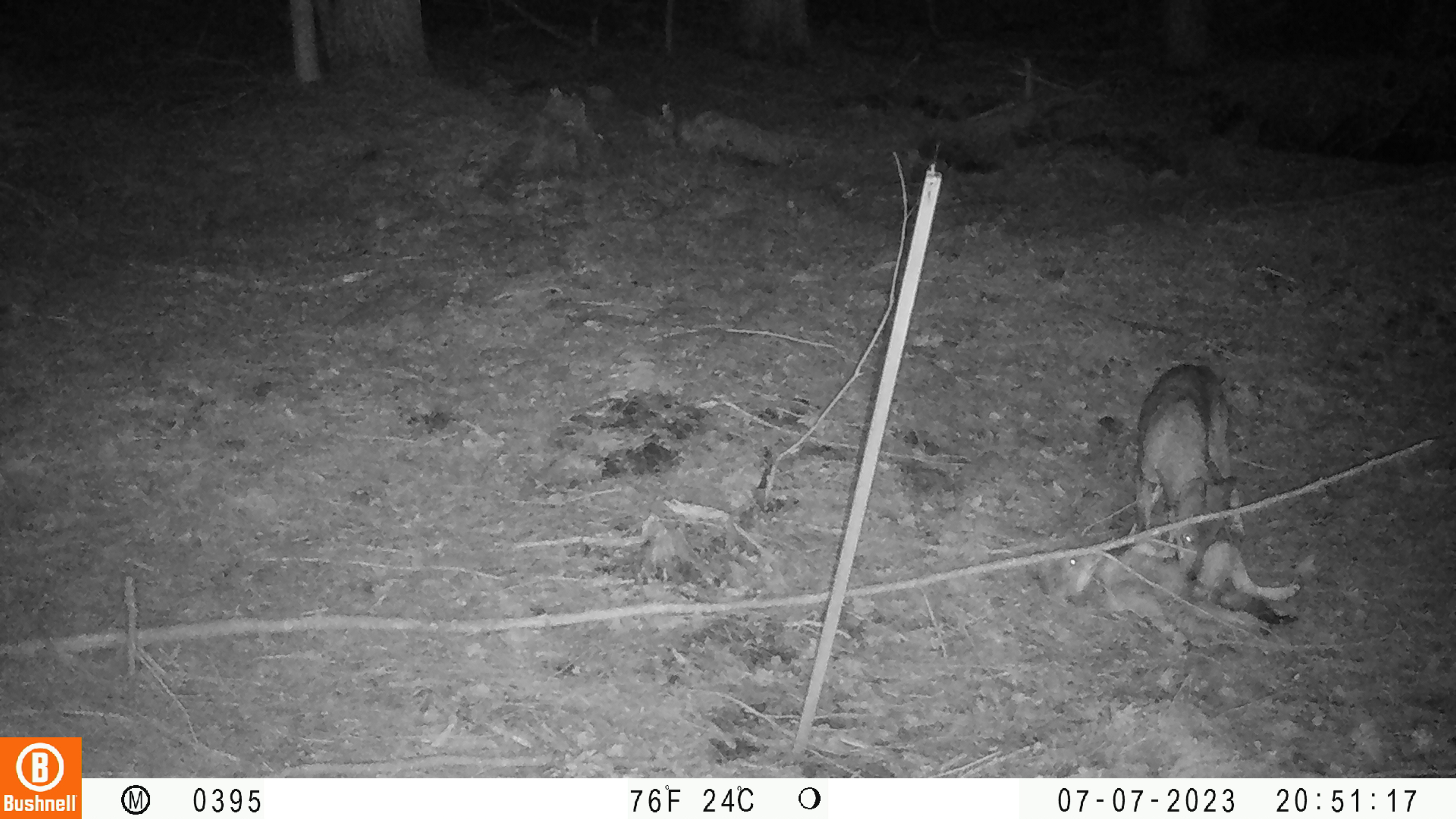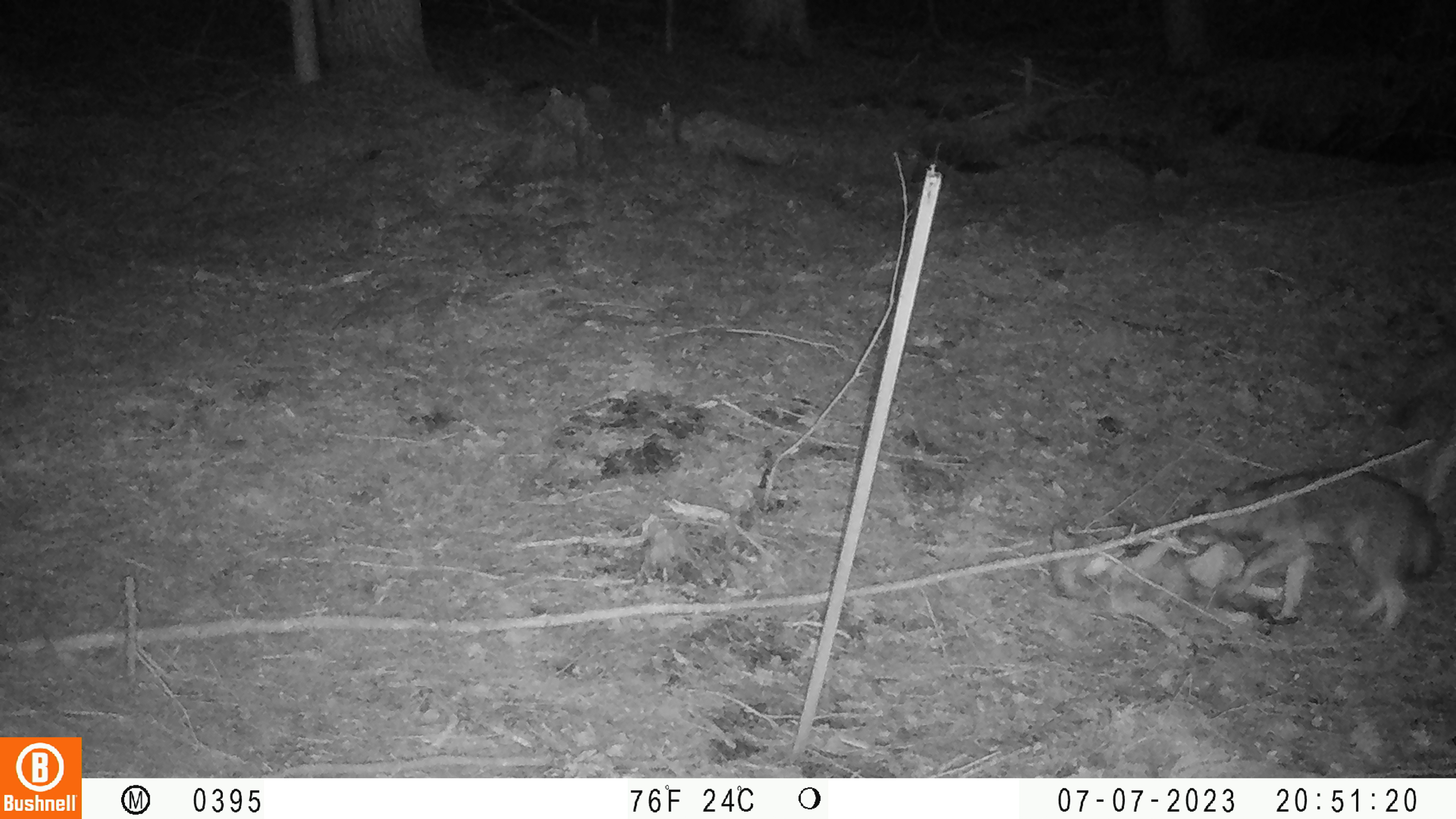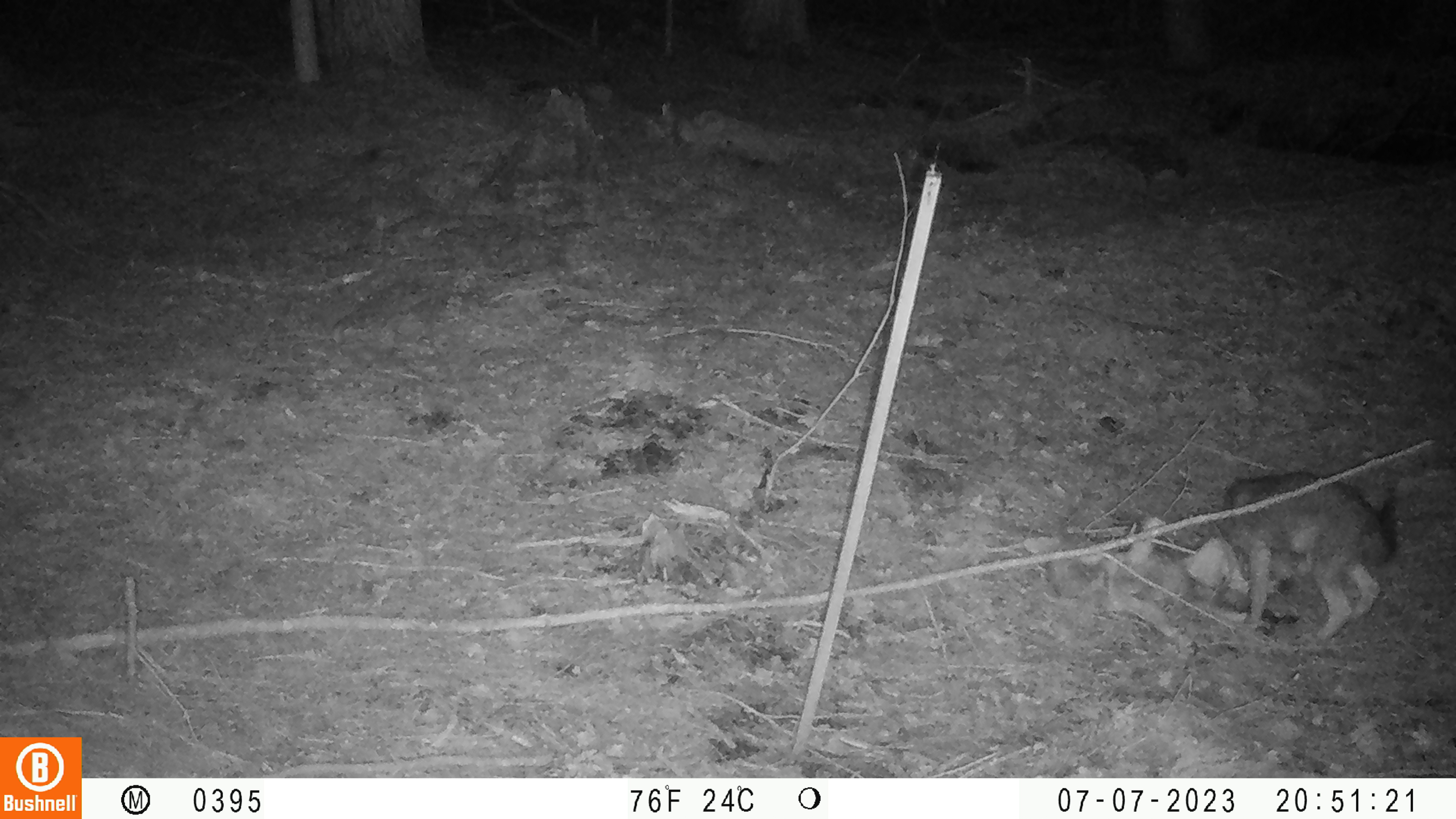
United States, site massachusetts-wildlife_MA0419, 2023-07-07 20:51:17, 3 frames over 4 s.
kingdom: Animalia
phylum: Chordata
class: Mammalia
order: Carnivora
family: Canidae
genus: Urocyon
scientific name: Urocyon cinereoargenteus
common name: gray fox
Gray fox (Urocyon cinereoargenteus).